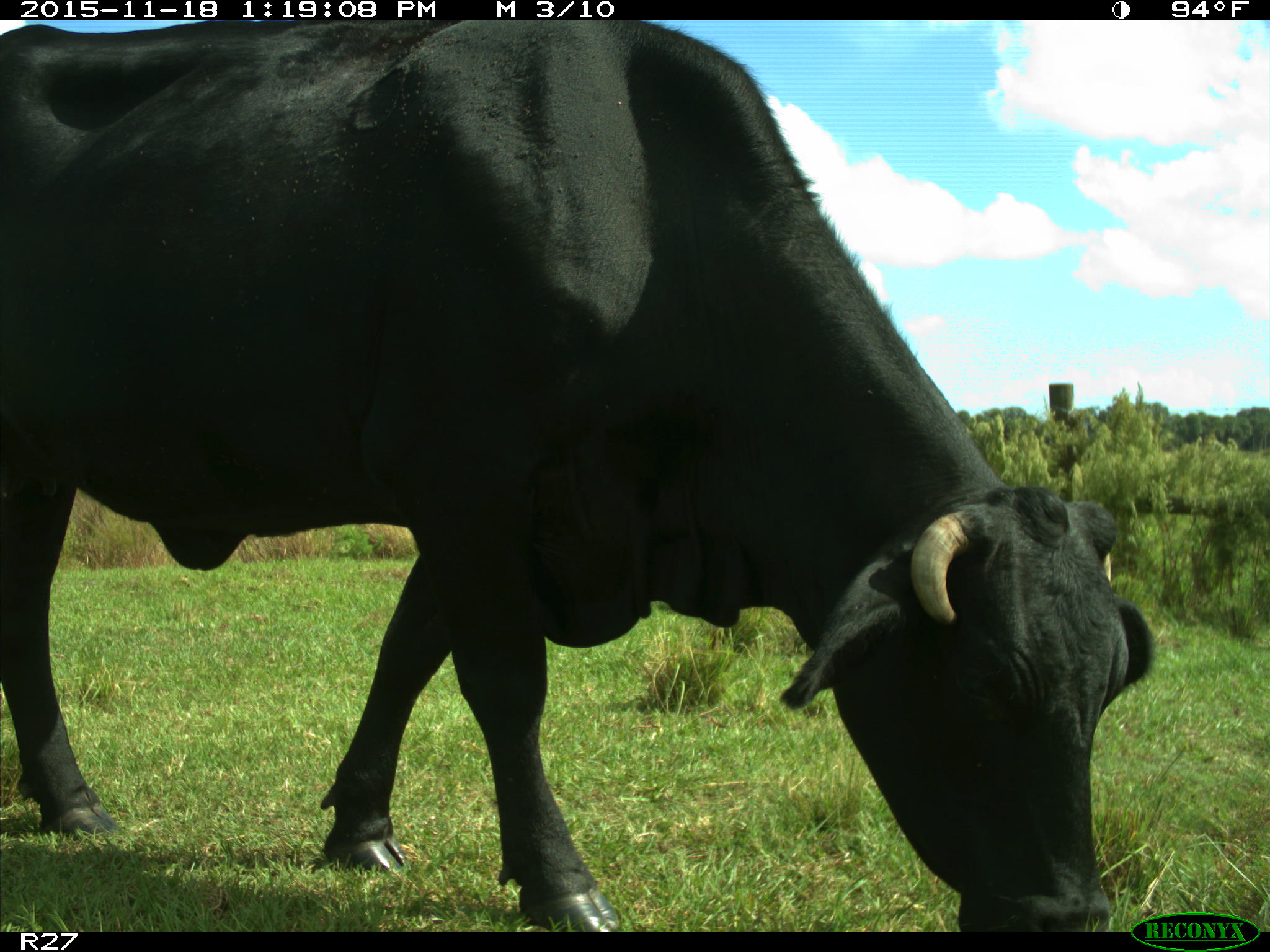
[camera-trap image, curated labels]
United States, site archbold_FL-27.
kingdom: Animalia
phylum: Chordata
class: Mammalia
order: Artiodactyla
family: Bovidae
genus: Bos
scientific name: Bos taurus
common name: domestic cow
Bos taurus (domestic cow).